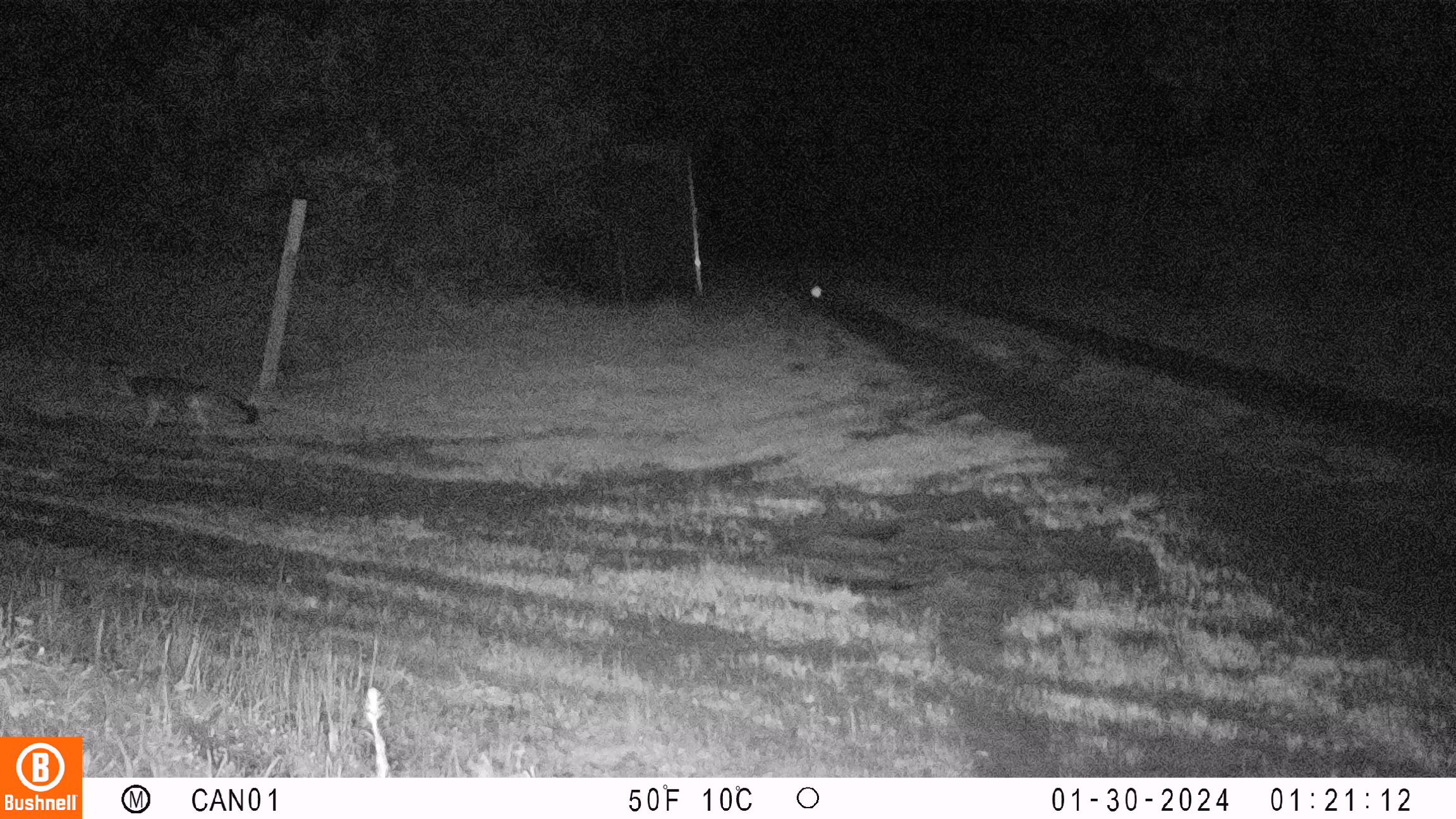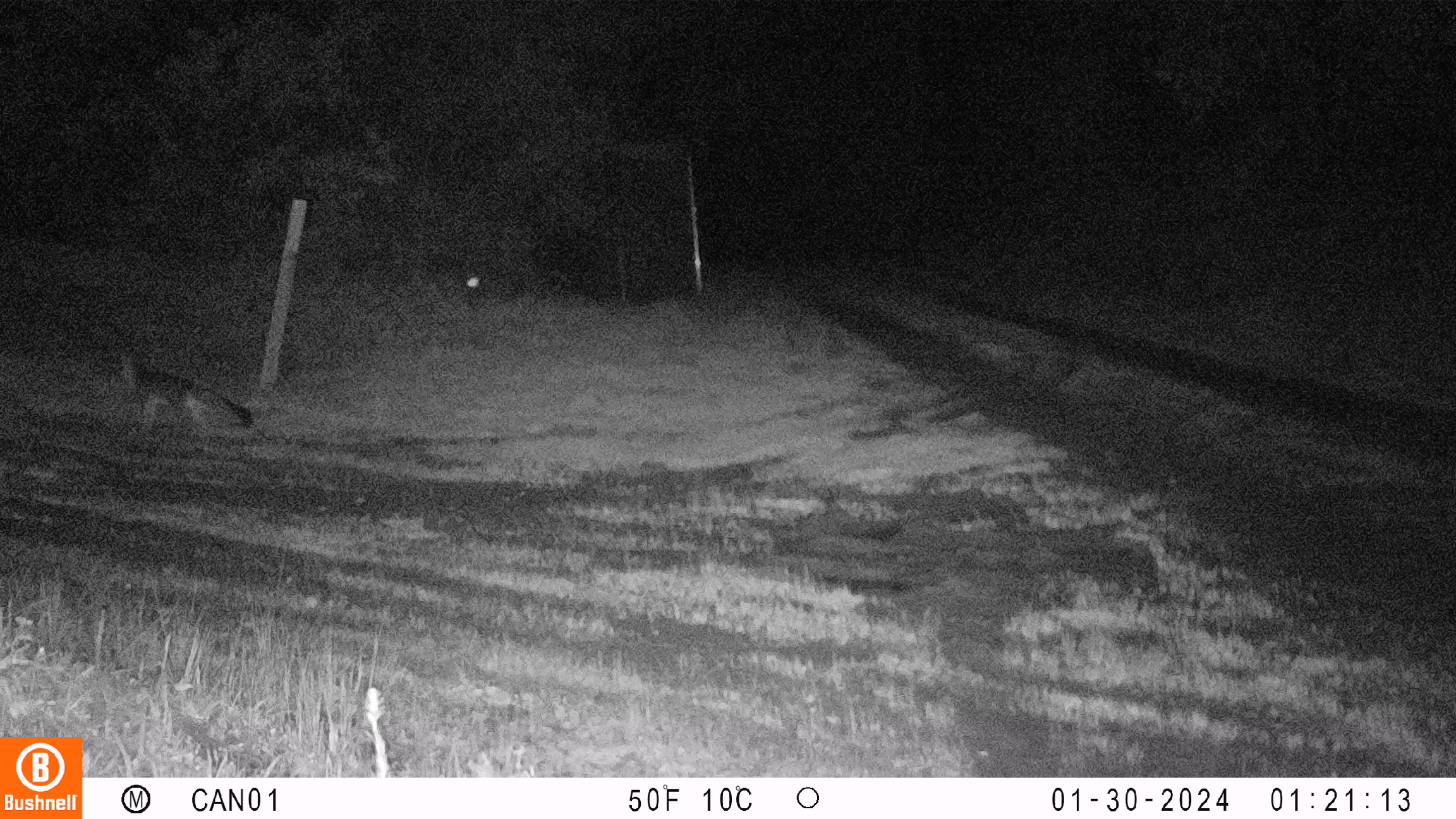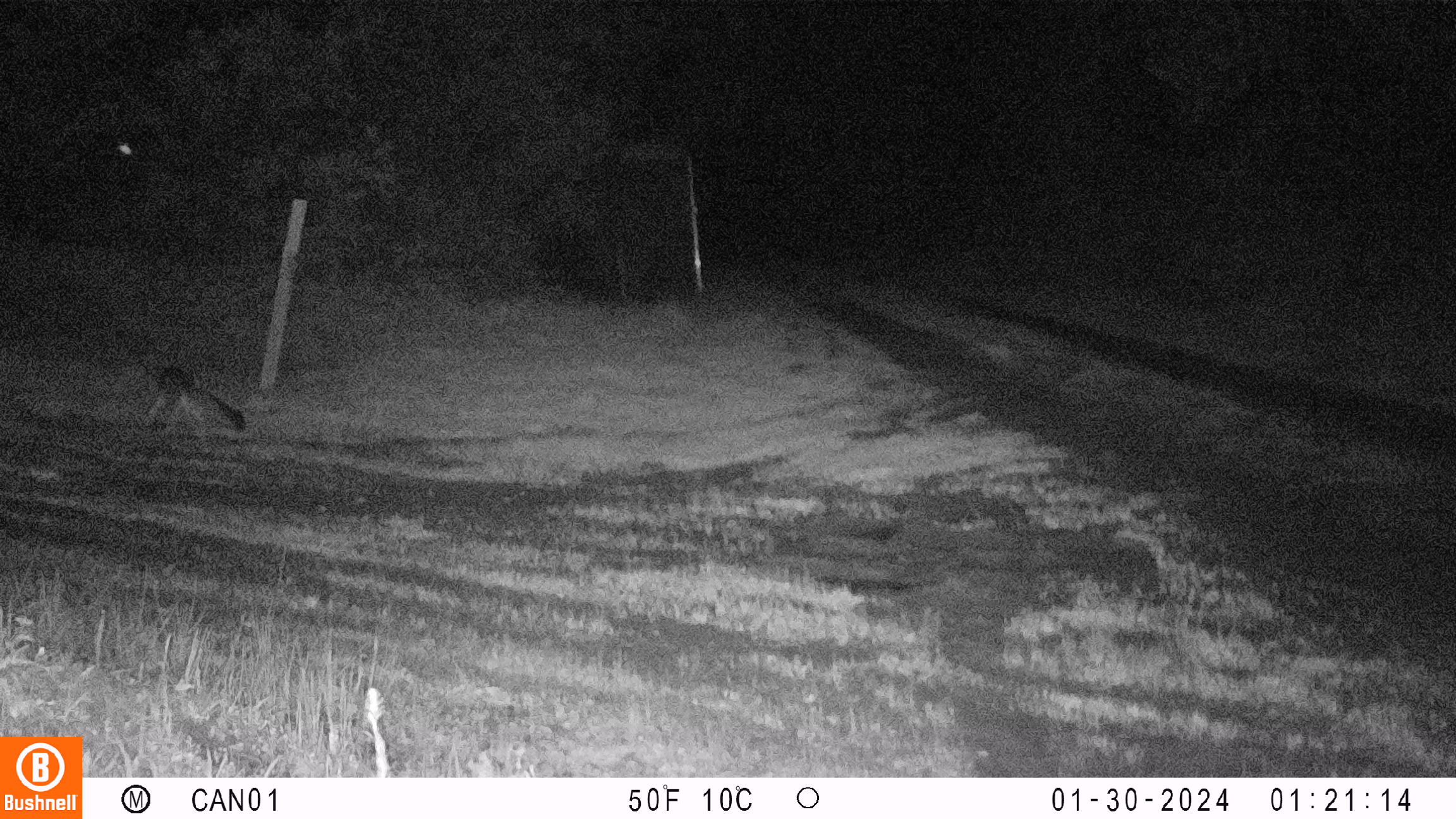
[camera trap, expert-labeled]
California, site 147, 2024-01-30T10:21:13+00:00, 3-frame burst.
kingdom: Animalia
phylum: Chordata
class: Mammalia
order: Carnivora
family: Canidae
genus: Urocyon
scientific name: Urocyon cinereoargenteus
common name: gray fox